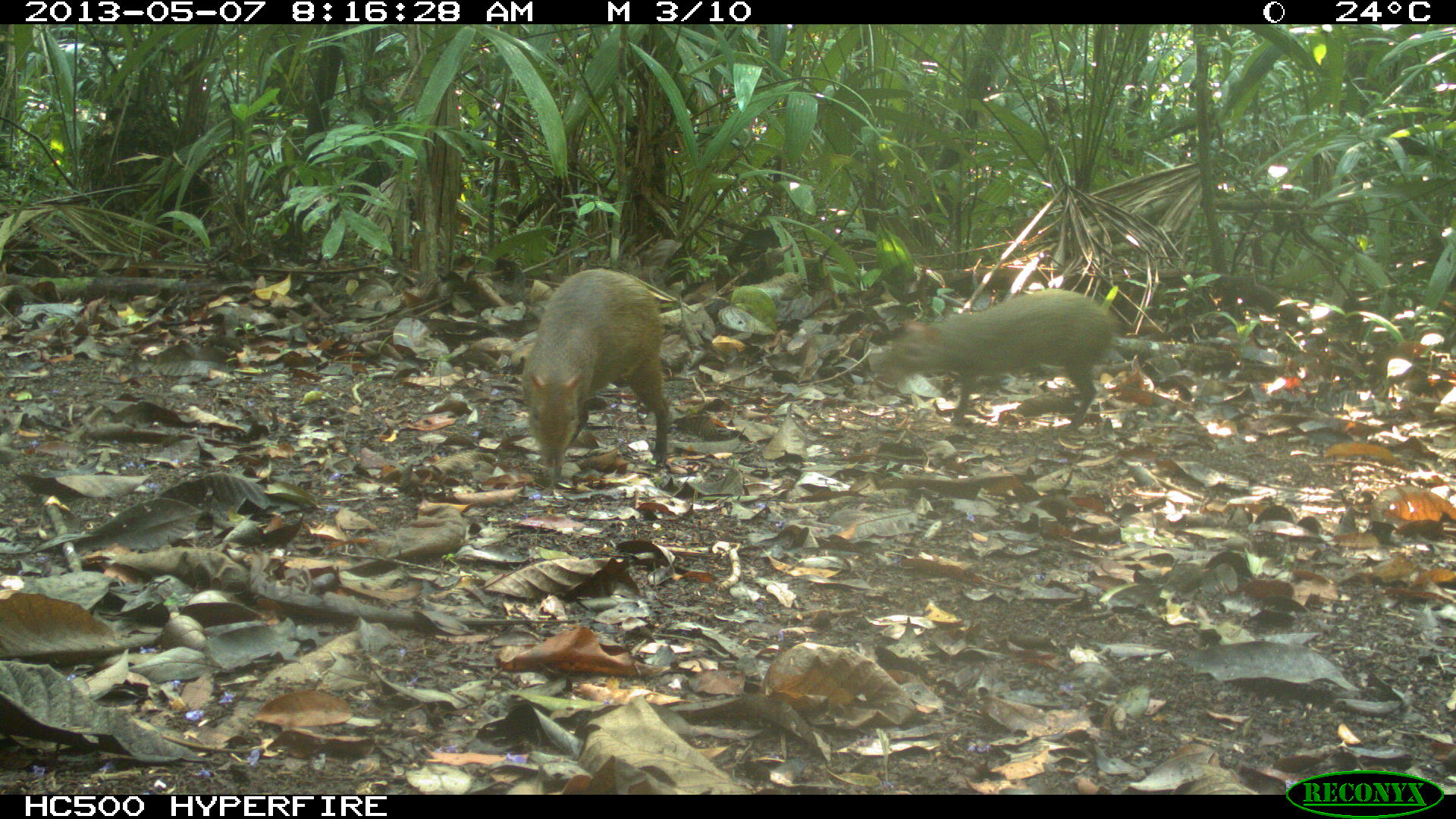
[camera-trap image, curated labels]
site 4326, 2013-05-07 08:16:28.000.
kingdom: Animalia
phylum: Chordata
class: Mammalia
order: Rodentia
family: Dasyproctidae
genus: Dasyprocta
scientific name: Dasyprocta punctata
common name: central american agouti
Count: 2.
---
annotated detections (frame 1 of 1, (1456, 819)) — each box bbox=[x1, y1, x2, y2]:
dasyprocta punctata: bbox=[881, 290, 1112, 431]; bbox=[520, 268, 670, 482]